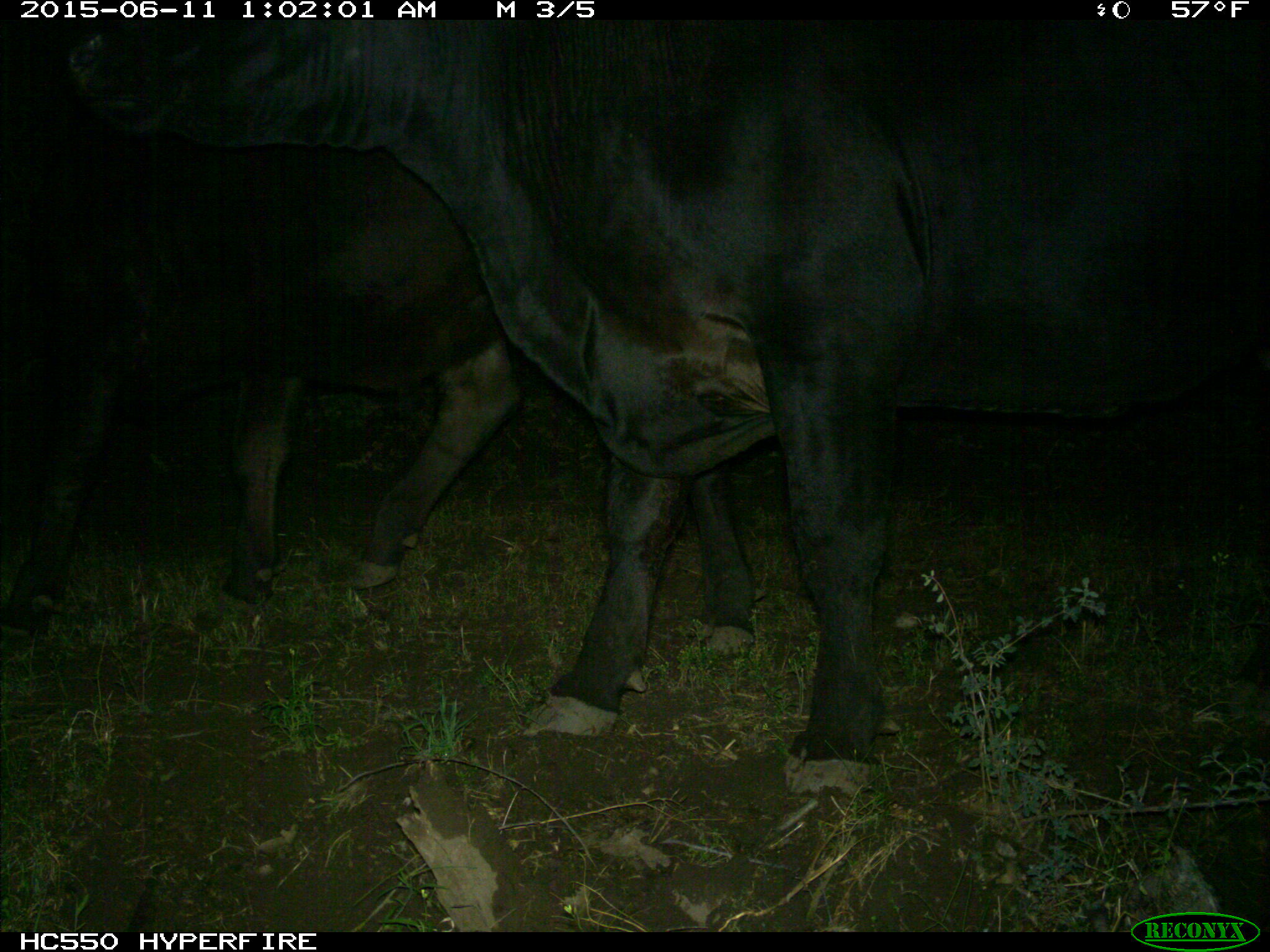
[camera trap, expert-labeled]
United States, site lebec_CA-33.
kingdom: Animalia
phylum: Chordata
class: Mammalia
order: Artiodactyla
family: Bovidae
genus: Bos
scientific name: Bos taurus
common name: domestic cow